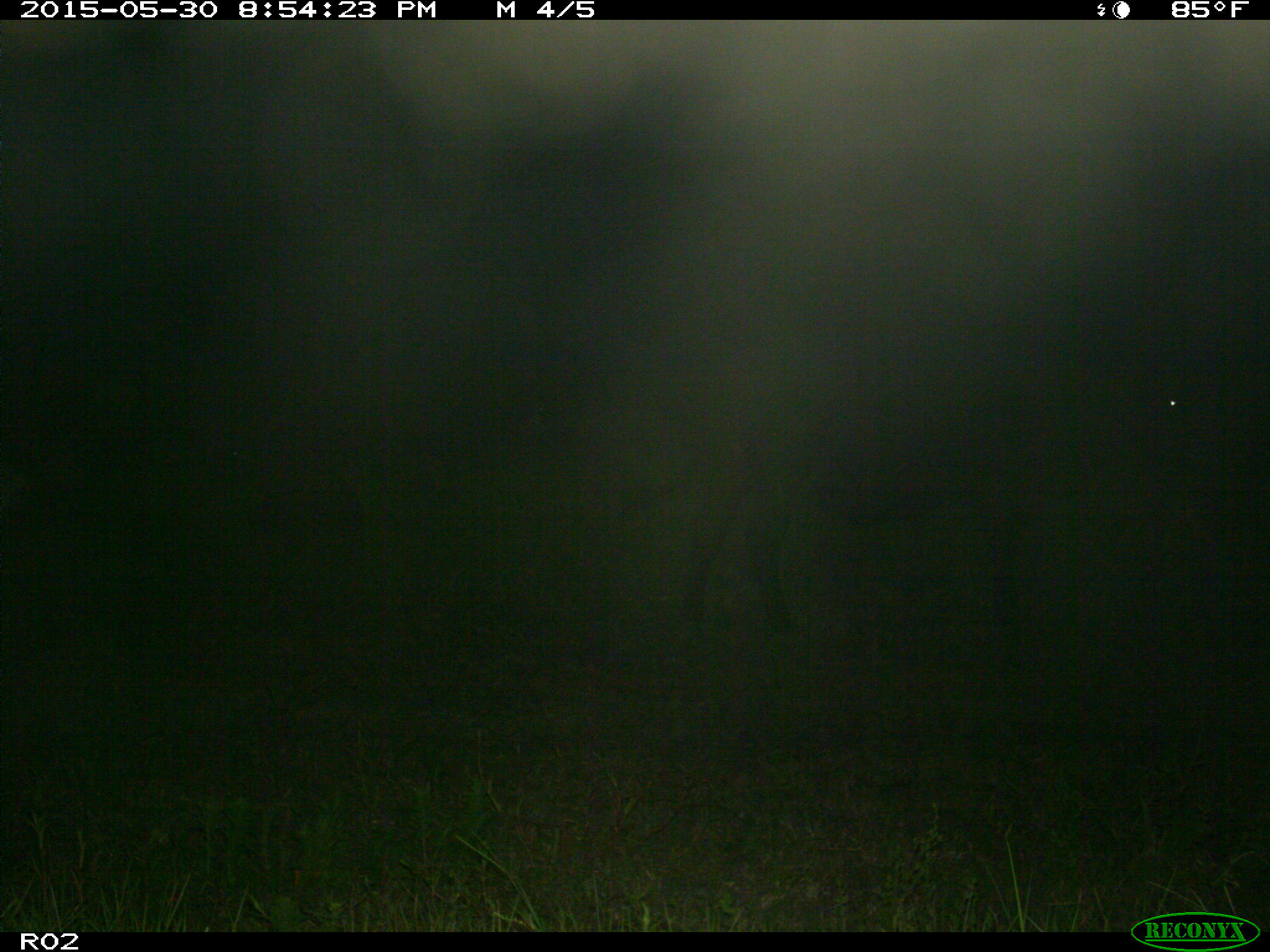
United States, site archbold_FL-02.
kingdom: Animalia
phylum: Chordata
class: Mammalia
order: Artiodactyla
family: Bovidae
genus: Bos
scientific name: Bos taurus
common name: domestic cow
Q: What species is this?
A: Bos taurus (domestic cow).